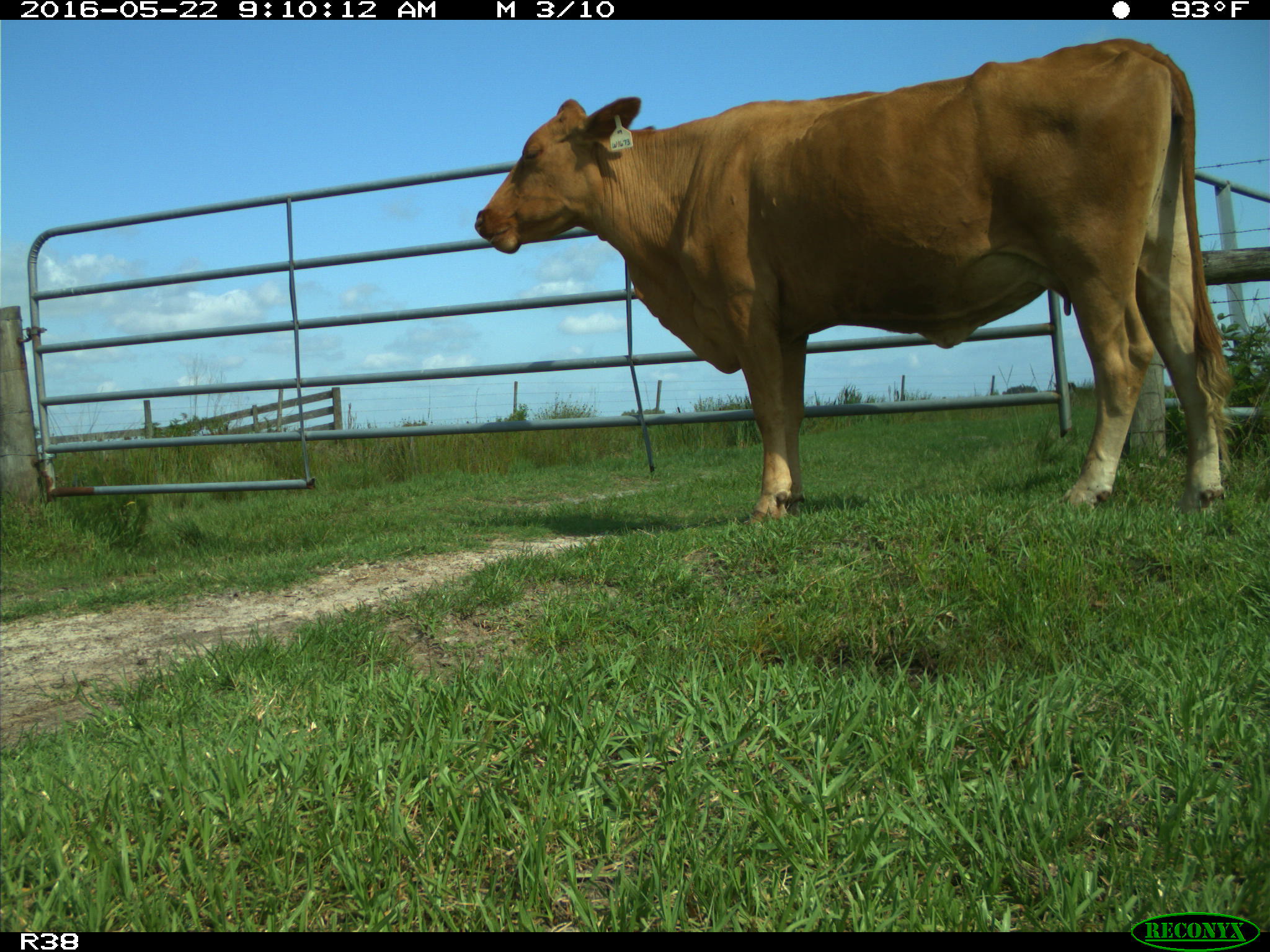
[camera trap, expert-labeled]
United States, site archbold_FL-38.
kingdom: Animalia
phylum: Chordata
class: Mammalia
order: Artiodactyla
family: Bovidae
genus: Bos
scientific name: Bos taurus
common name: domestic cow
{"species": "Bos taurus (domestic cow)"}